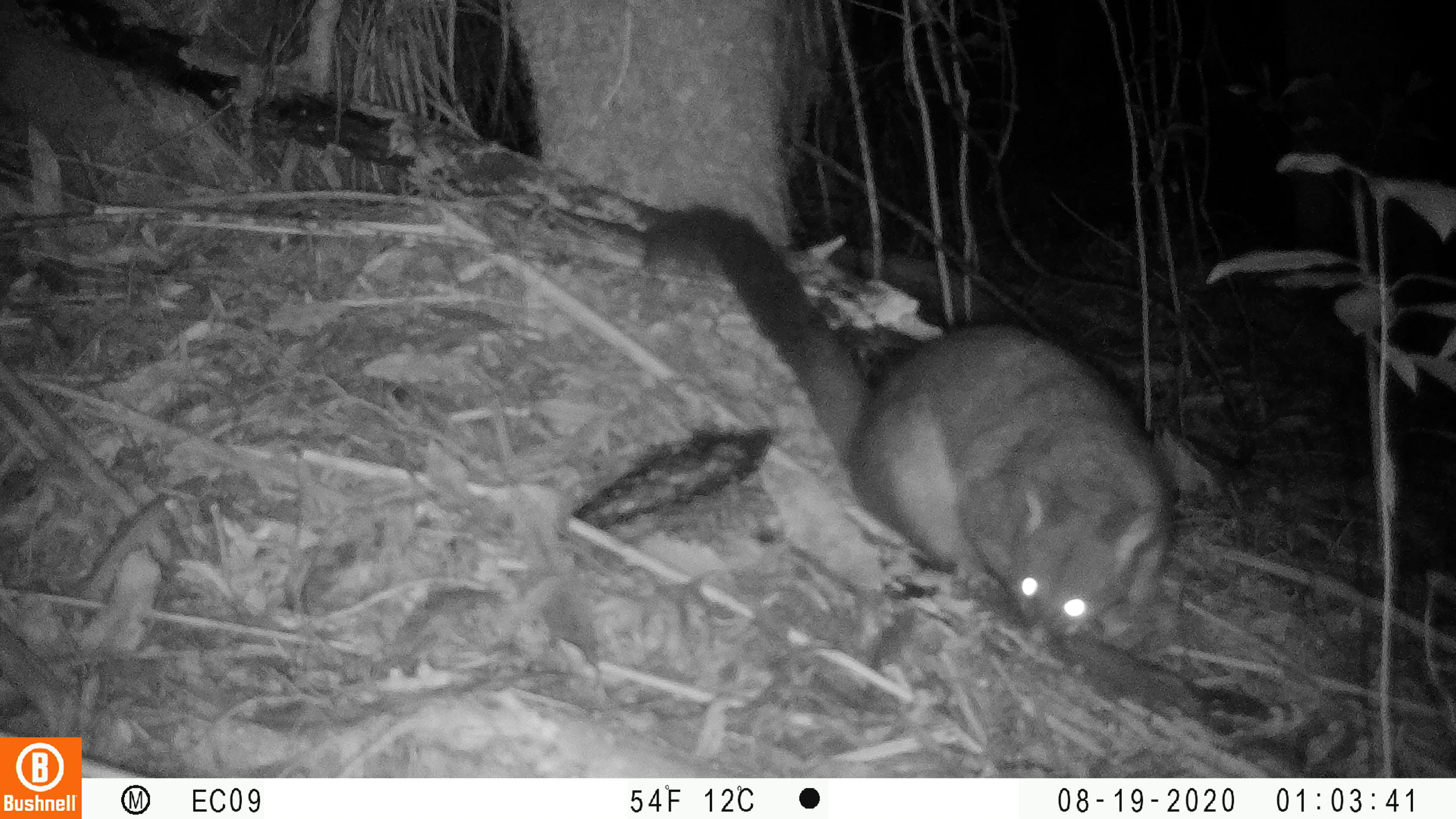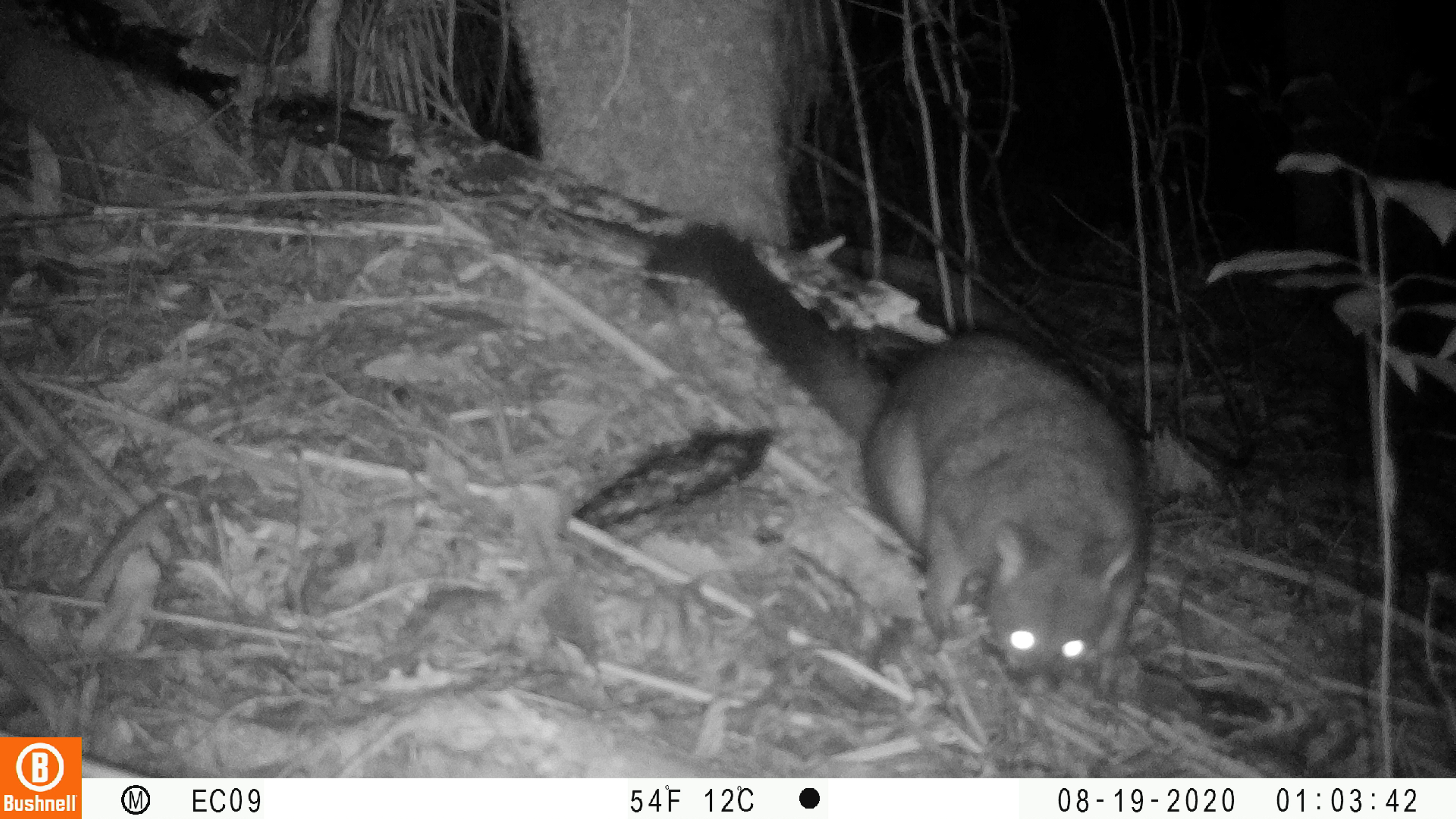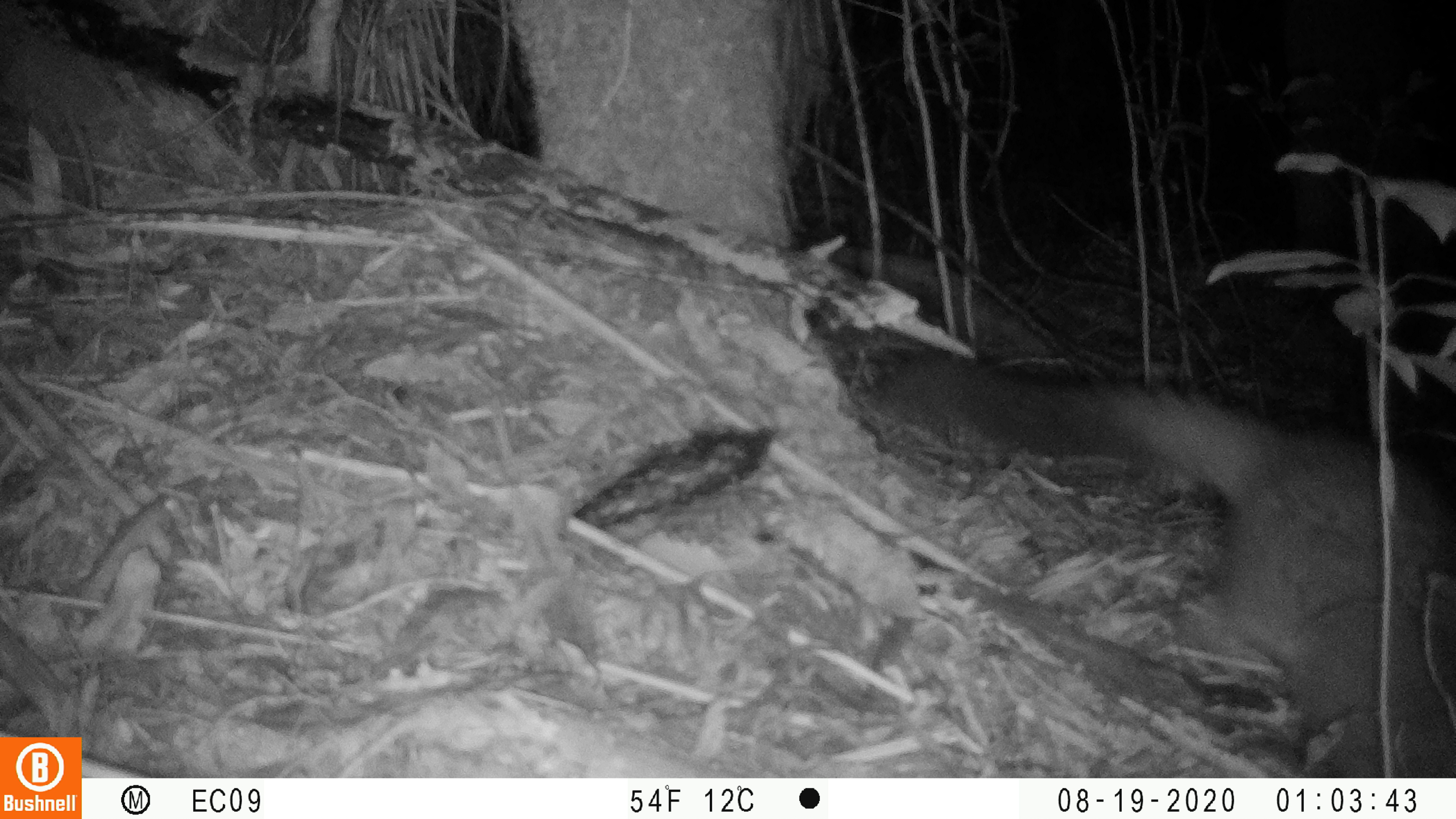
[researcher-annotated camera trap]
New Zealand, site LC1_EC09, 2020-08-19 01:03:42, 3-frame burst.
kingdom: Animalia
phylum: Chordata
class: Mammalia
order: Diprotodontia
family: Phalangeridae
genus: Trichosurus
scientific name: Trichosurus vulpecula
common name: common brushtail possum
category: possum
Possum (common brushtail possum) (Trichosurus vulpecula).